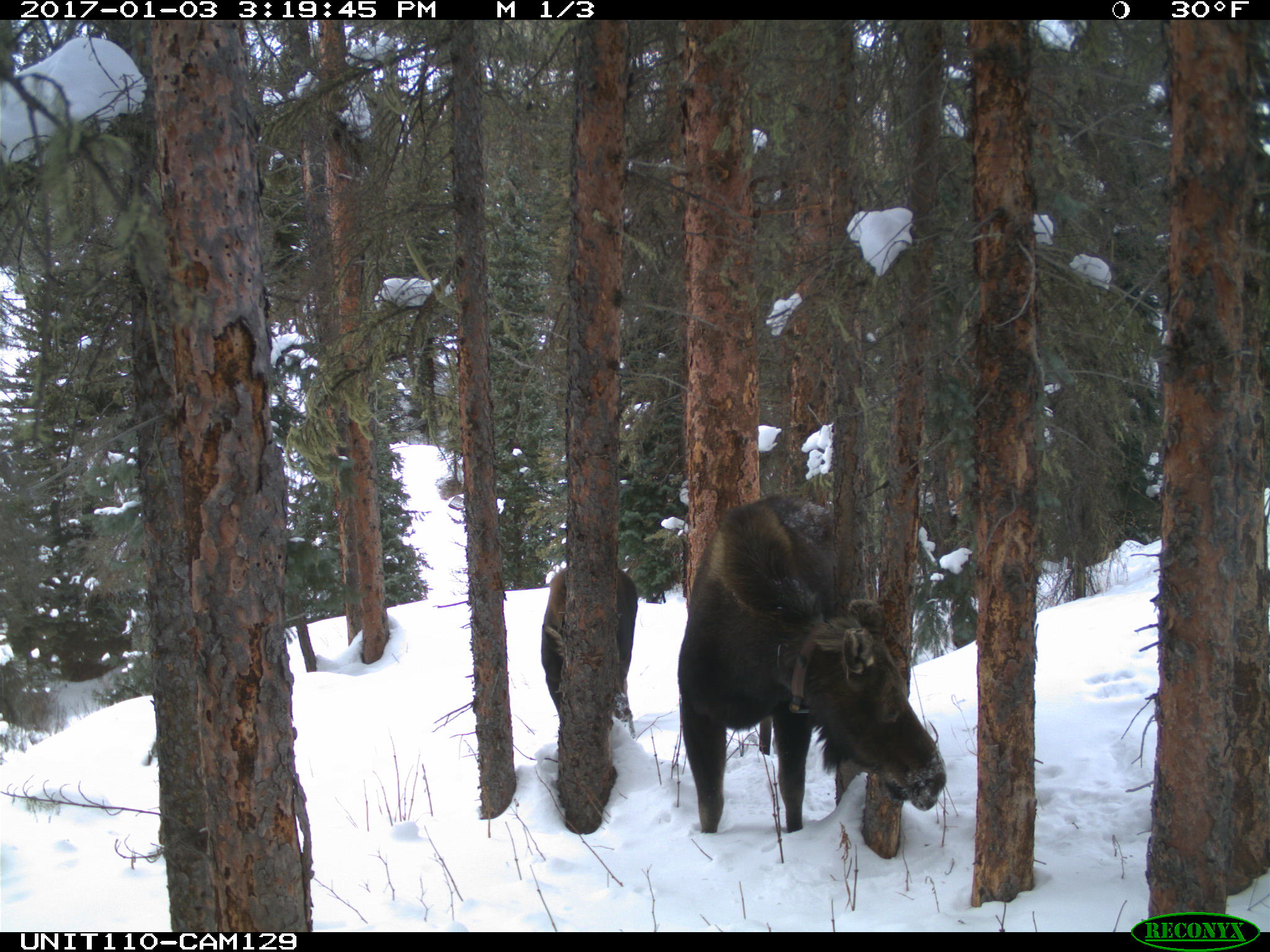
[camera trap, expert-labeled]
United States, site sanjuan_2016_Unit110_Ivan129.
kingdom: Animalia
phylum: Chordata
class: Mammalia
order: Artiodactyla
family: Cervidae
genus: Alces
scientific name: Alces alces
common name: moose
Alces alces (moose).